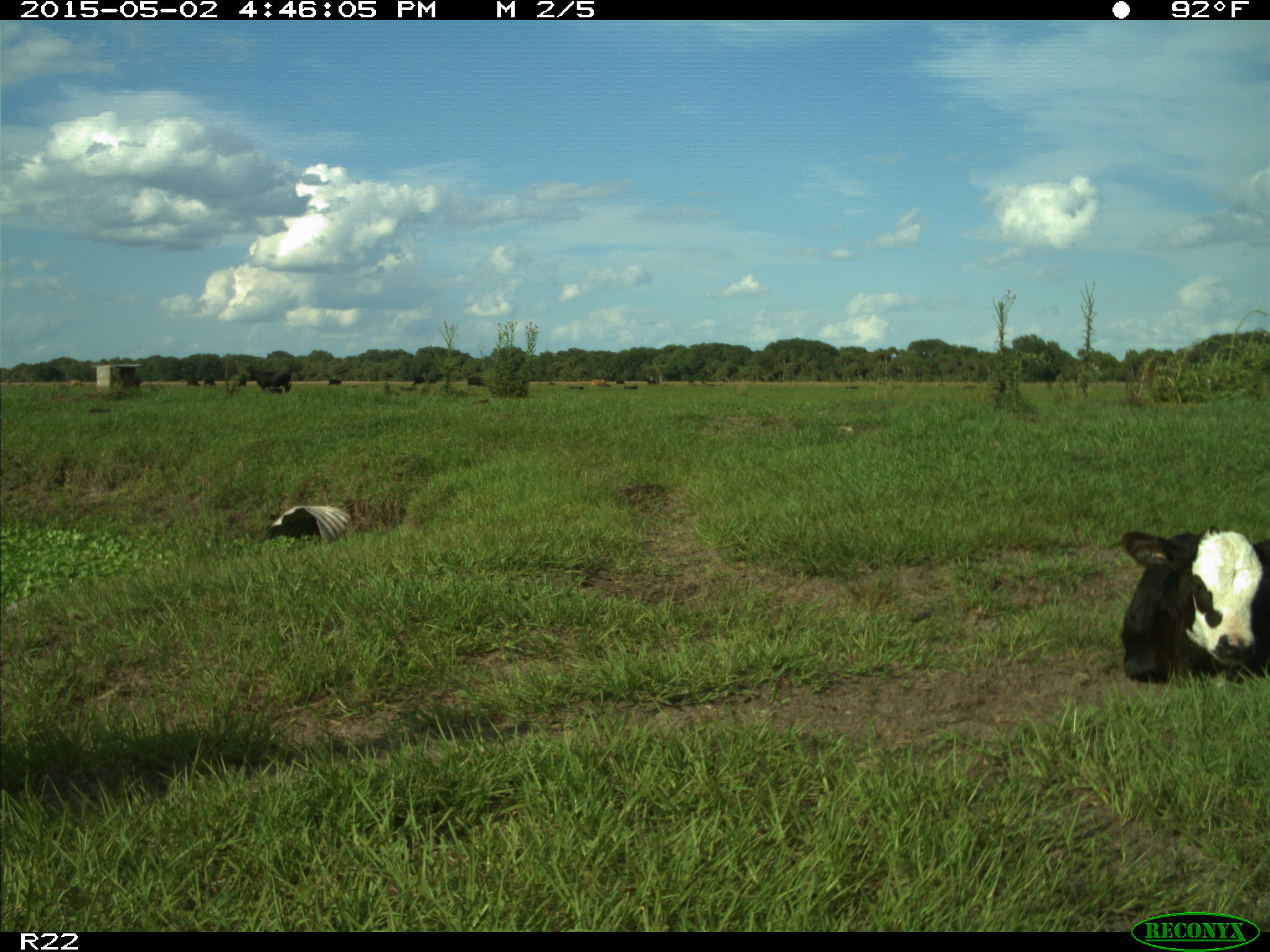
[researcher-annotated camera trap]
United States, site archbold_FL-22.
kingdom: Animalia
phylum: Chordata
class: Mammalia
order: Artiodactyla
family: Bovidae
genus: Bos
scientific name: Bos taurus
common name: domestic cow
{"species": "Bos taurus (domestic cow)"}